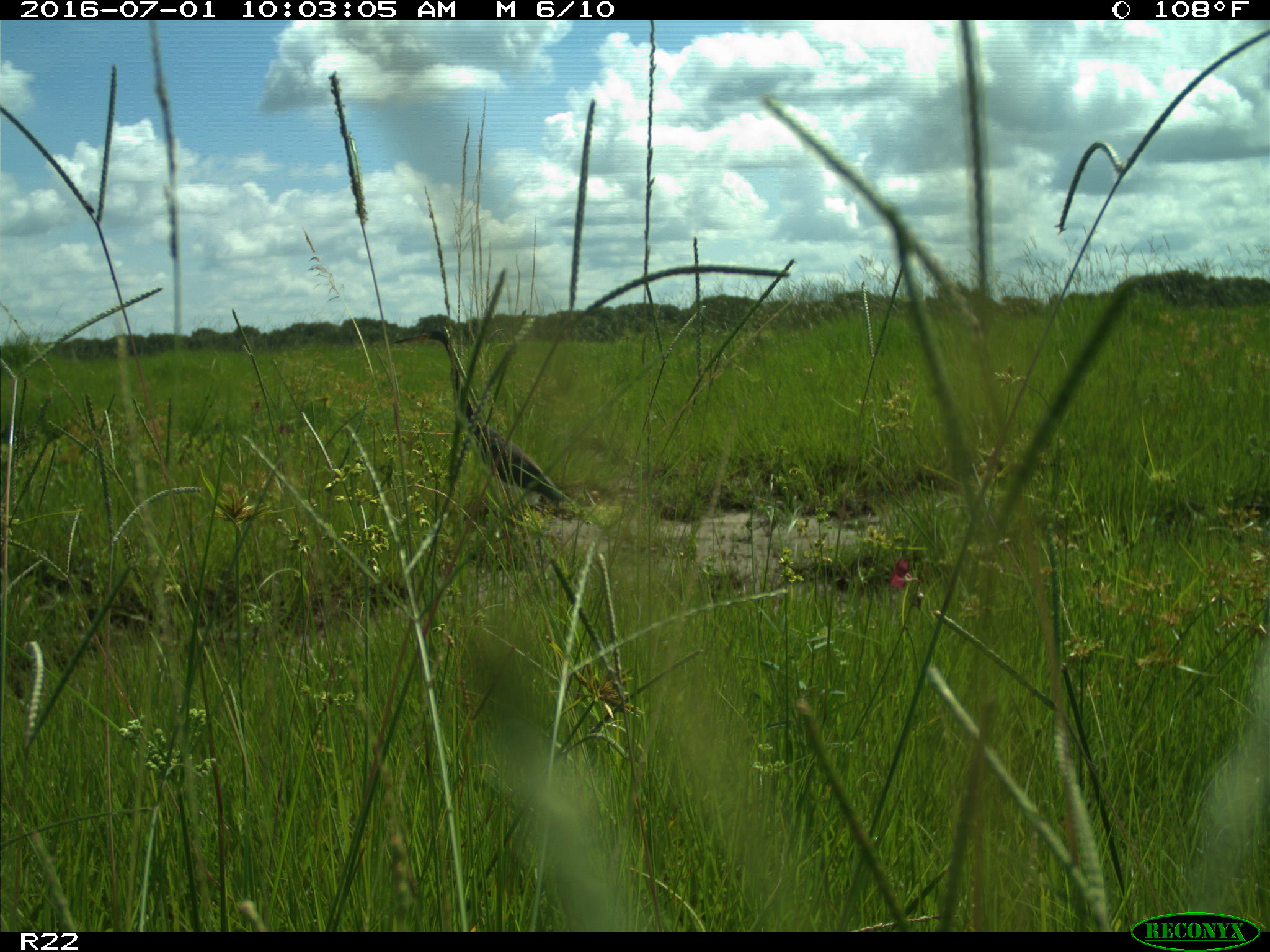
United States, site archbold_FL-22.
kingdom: Animalia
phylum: Chordata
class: Aves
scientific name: Aves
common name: birds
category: unidentified bird